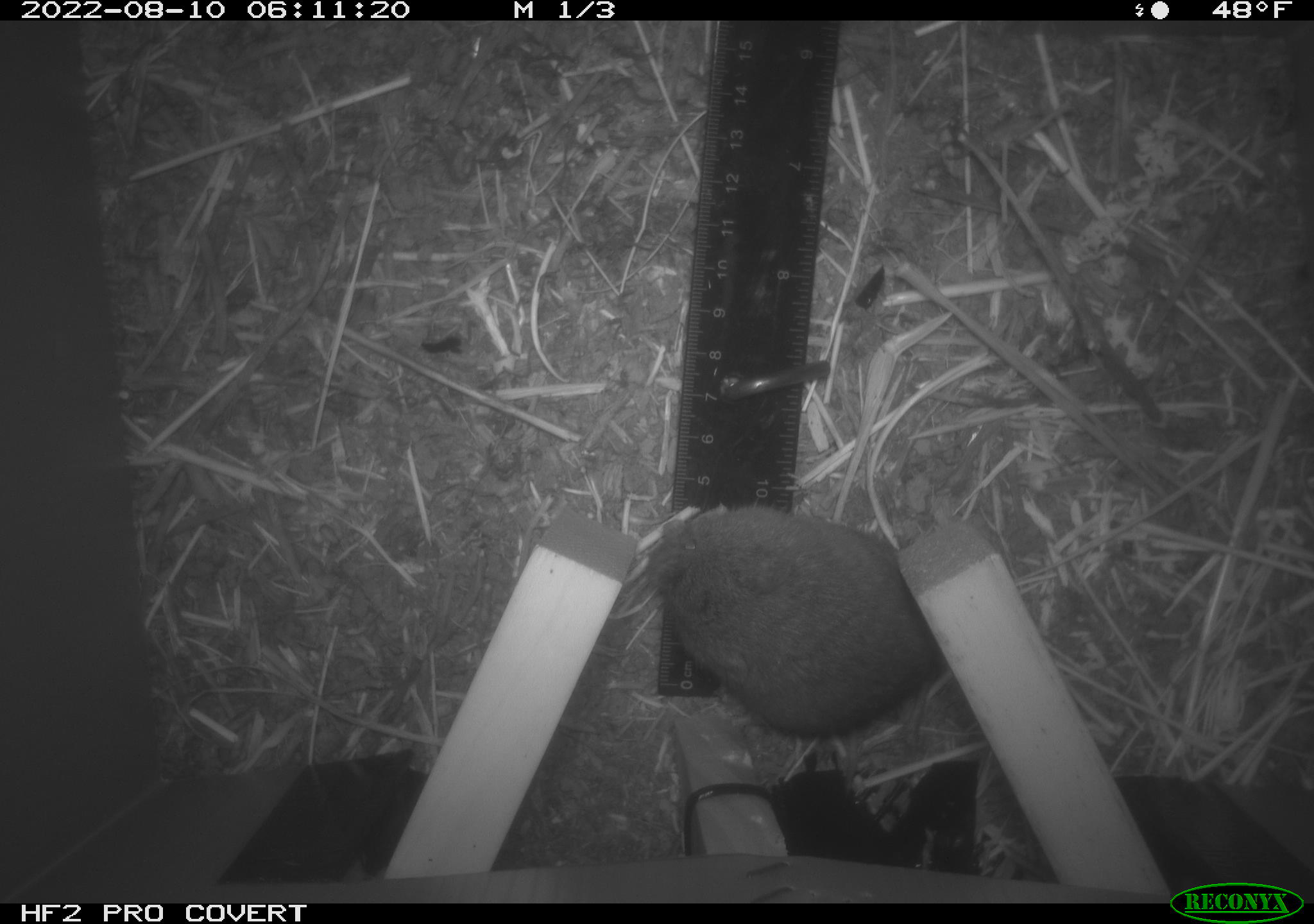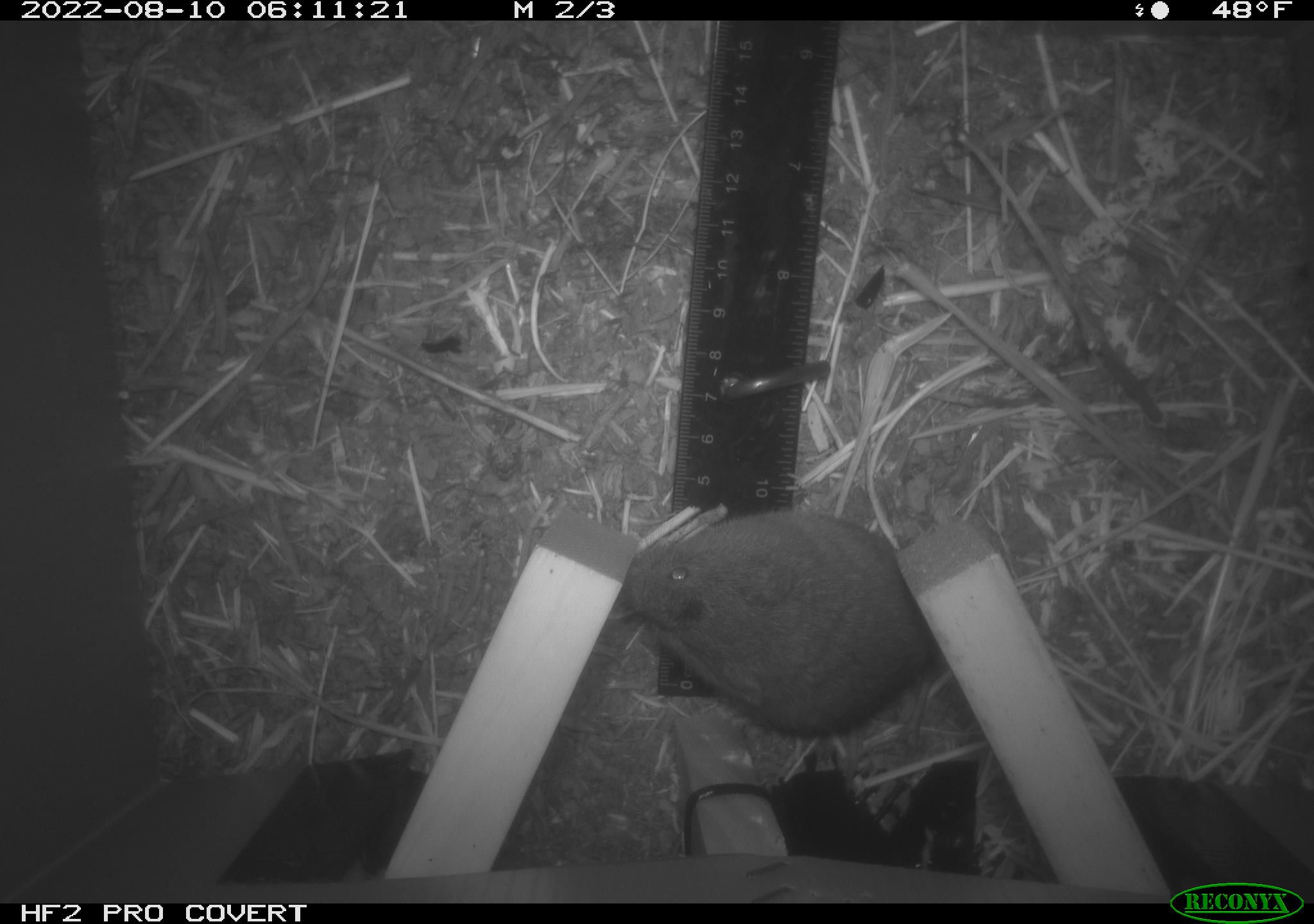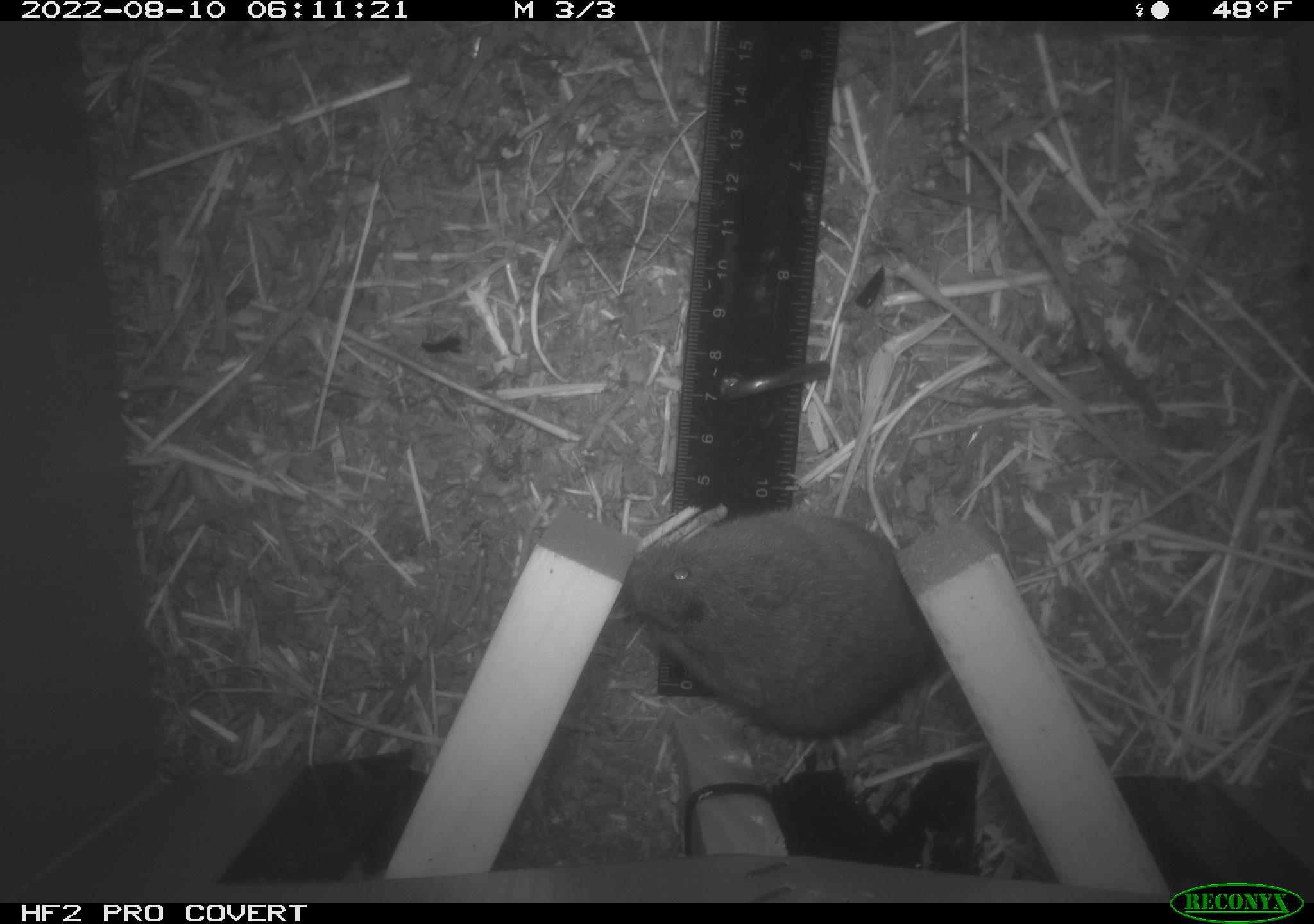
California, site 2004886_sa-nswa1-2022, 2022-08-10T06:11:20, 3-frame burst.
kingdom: Animalia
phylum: Chordata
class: Mammalia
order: Rodentia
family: Cricetidae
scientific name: Cricetidae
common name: hamsters, voles, lemmings, and allies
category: cricetidae family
Cricetidae family (hamsters, voles, lemmings, and allies) (Cricetidae).